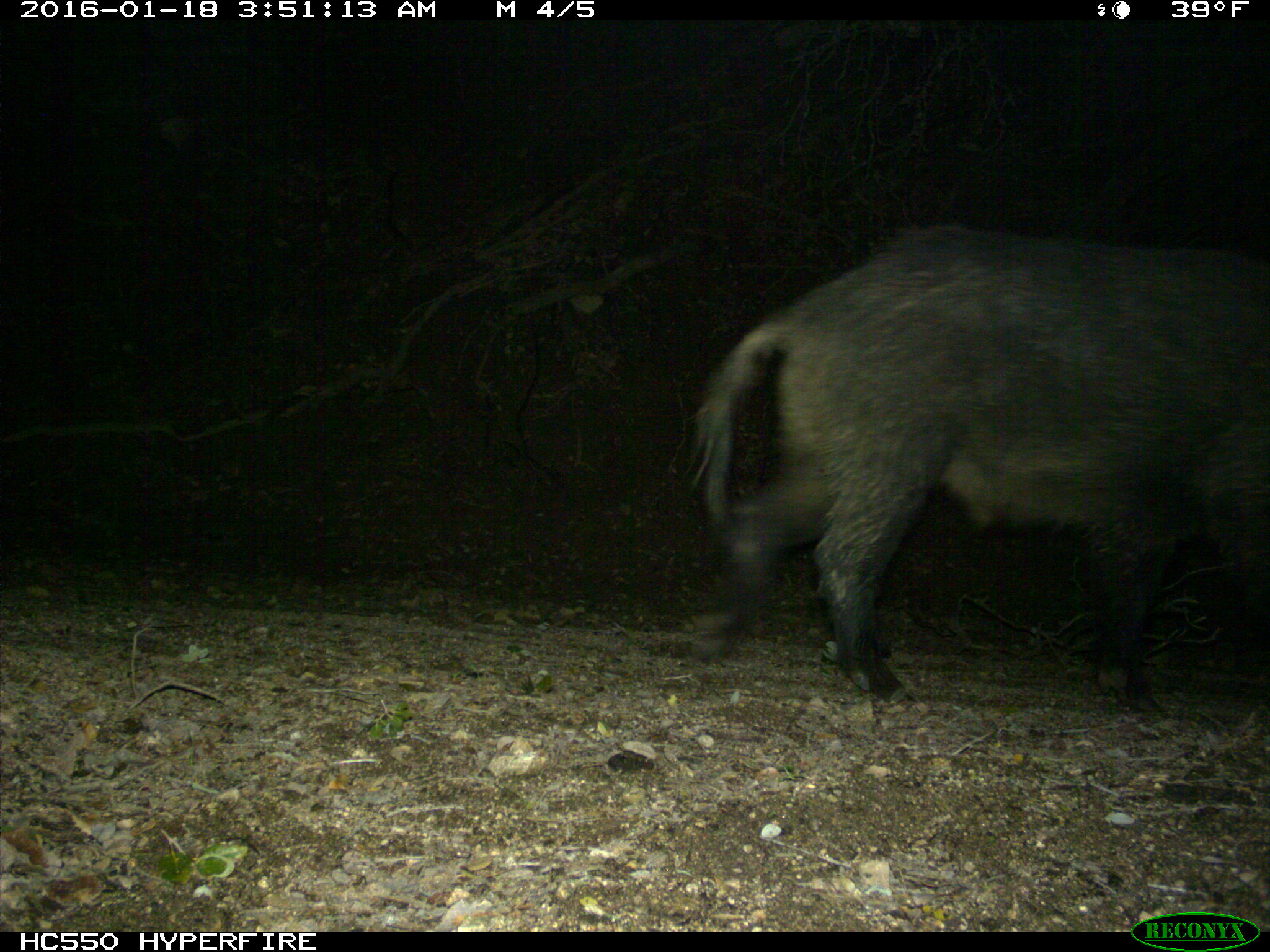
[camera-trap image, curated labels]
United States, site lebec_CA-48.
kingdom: Animalia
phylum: Chordata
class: Mammalia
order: Artiodactyla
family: Suidae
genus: Sus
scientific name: Sus scrofa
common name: wild boar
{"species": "Sus scrofa (wild boar)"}